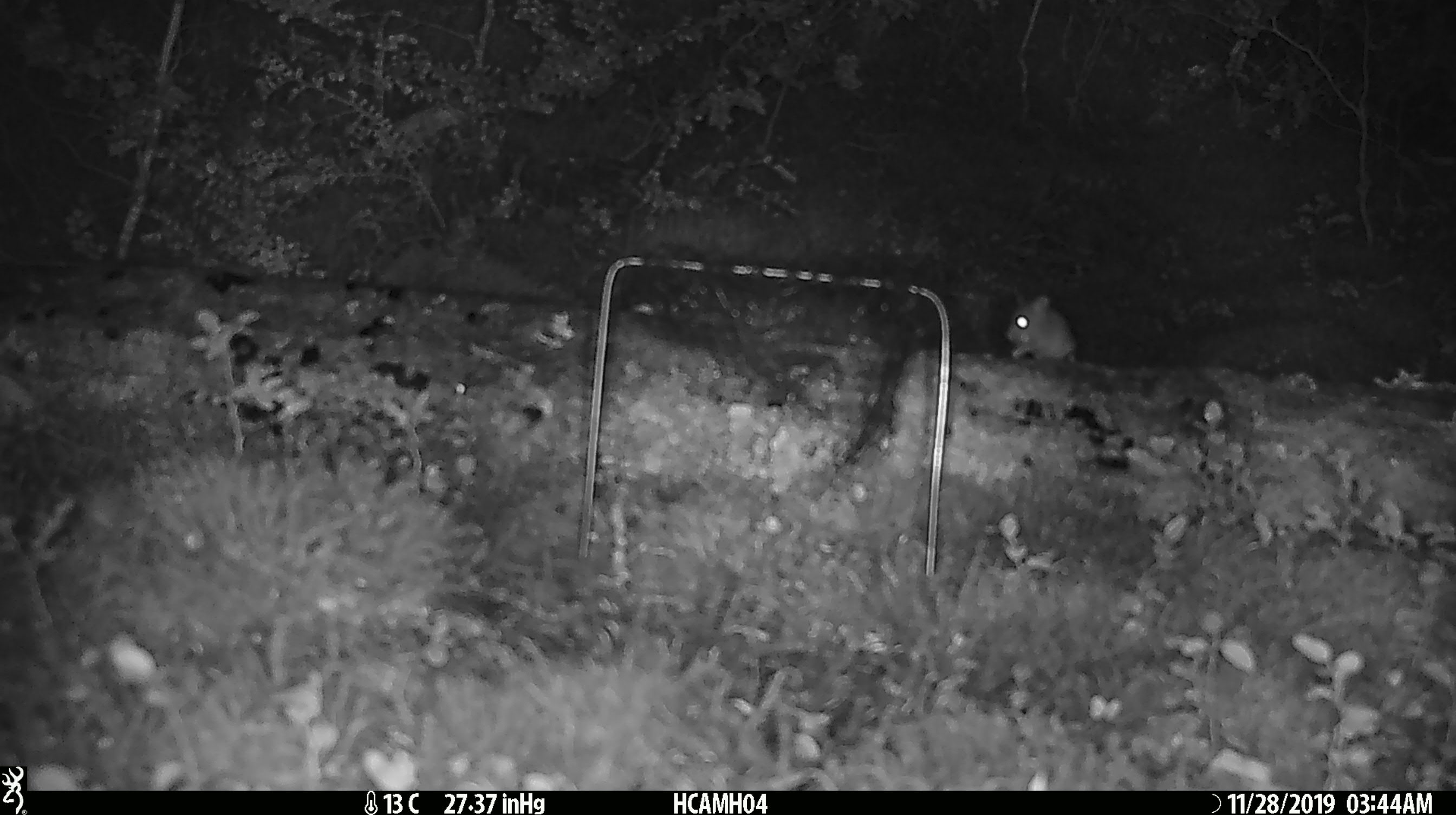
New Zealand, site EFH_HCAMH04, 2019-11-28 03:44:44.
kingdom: Animalia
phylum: Chordata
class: Mammalia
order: Rodentia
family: Muridae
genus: Mus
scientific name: Mus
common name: mouse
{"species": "mouse (Mus)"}